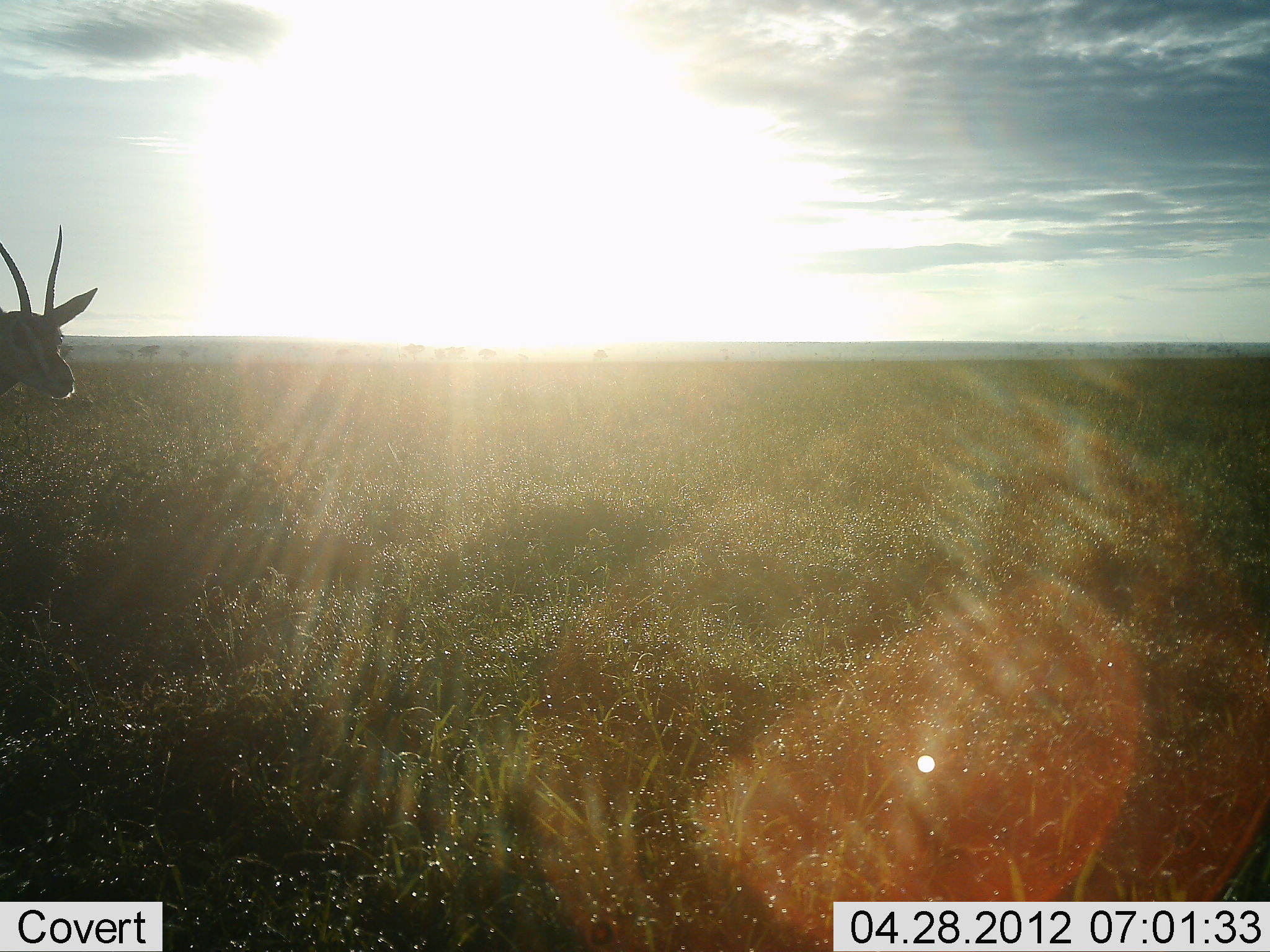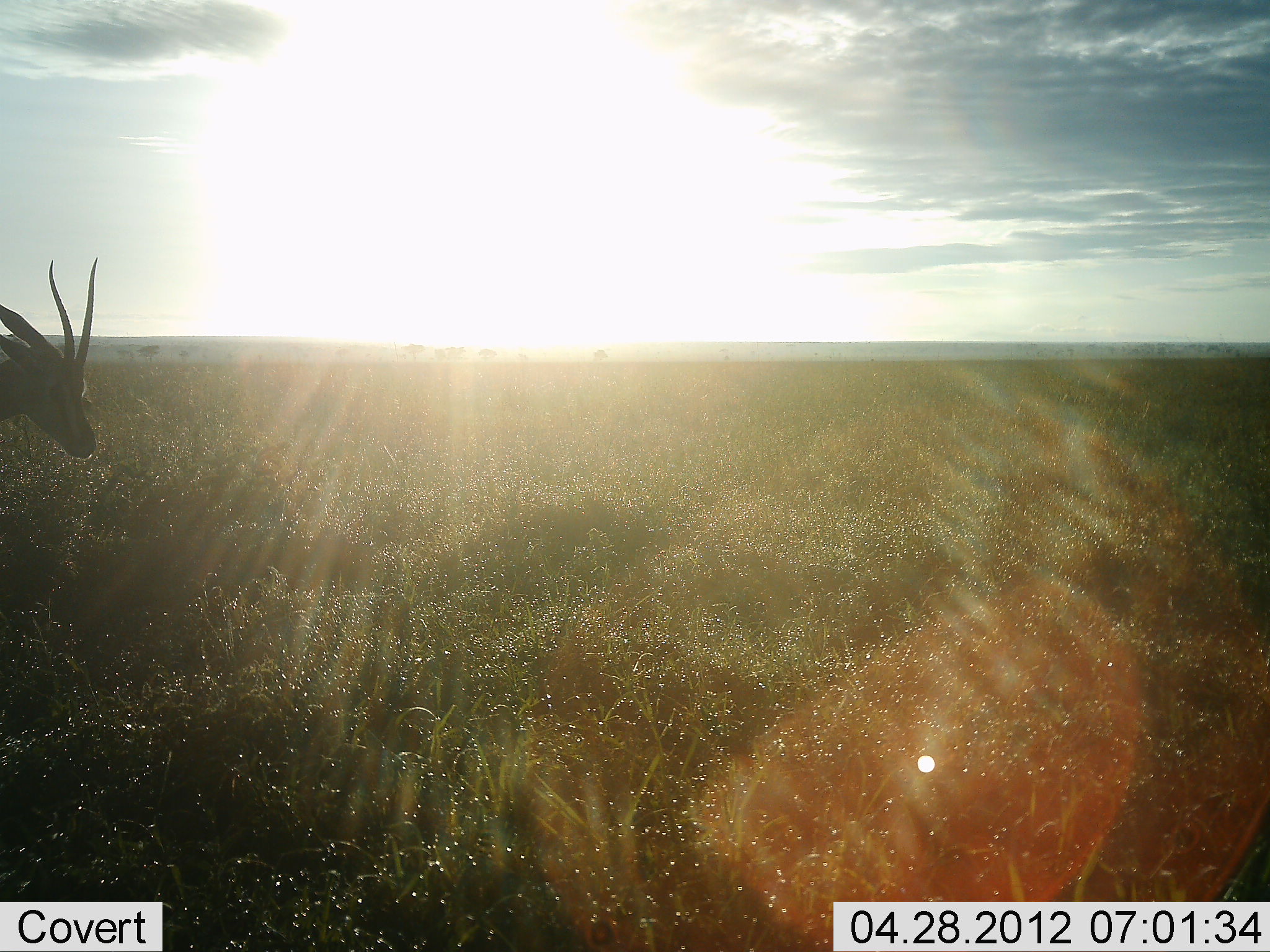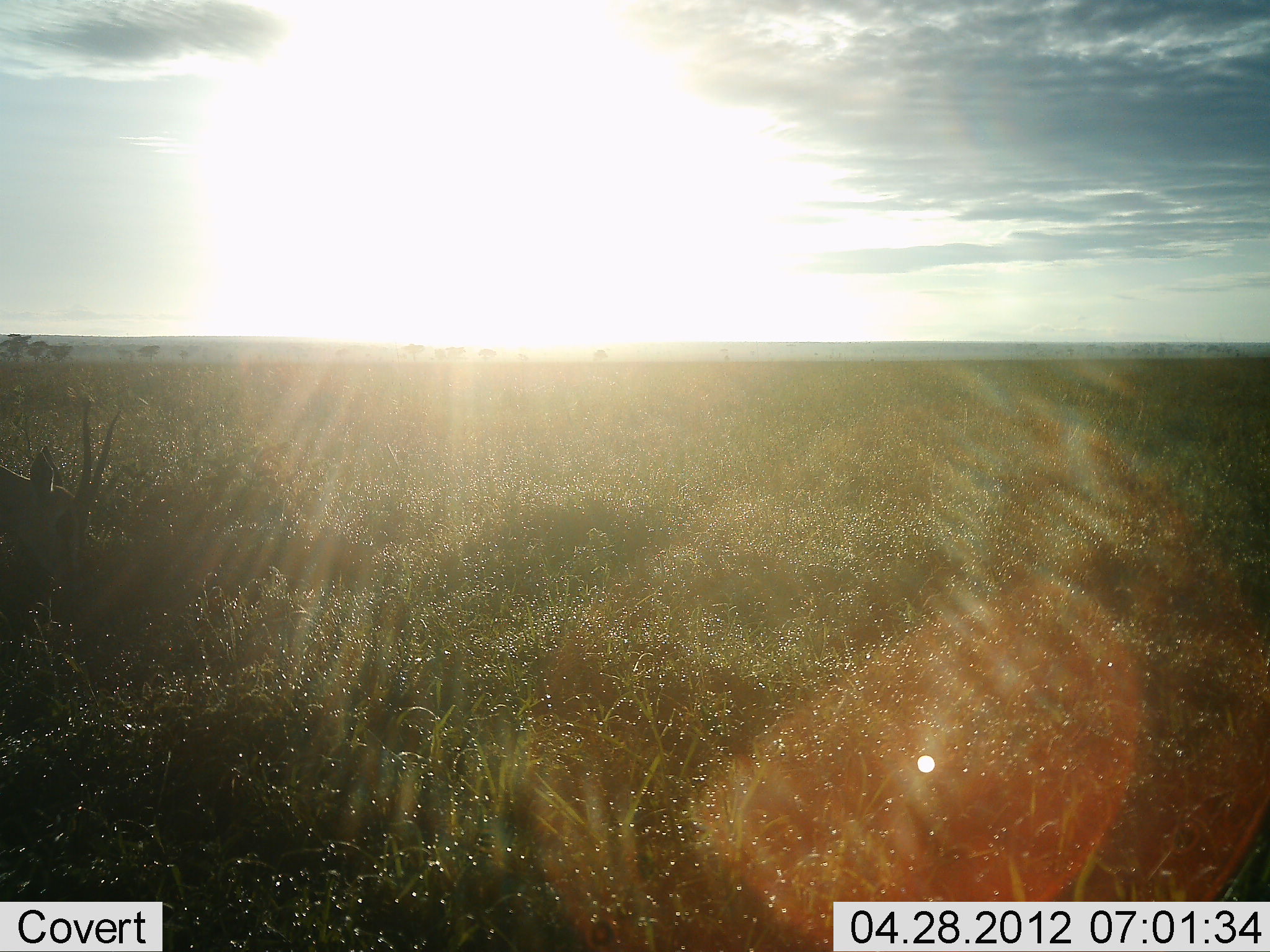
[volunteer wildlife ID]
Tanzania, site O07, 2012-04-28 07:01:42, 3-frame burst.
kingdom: Animalia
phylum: Chordata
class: Mammalia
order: Artiodactyla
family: Bovidae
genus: Nanger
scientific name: Nanger granti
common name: grant's gazelle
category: gazellegrants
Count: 1.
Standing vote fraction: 45%.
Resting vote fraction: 0%.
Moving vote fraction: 5%.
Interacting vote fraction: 0%.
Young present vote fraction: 0%.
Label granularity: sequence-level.